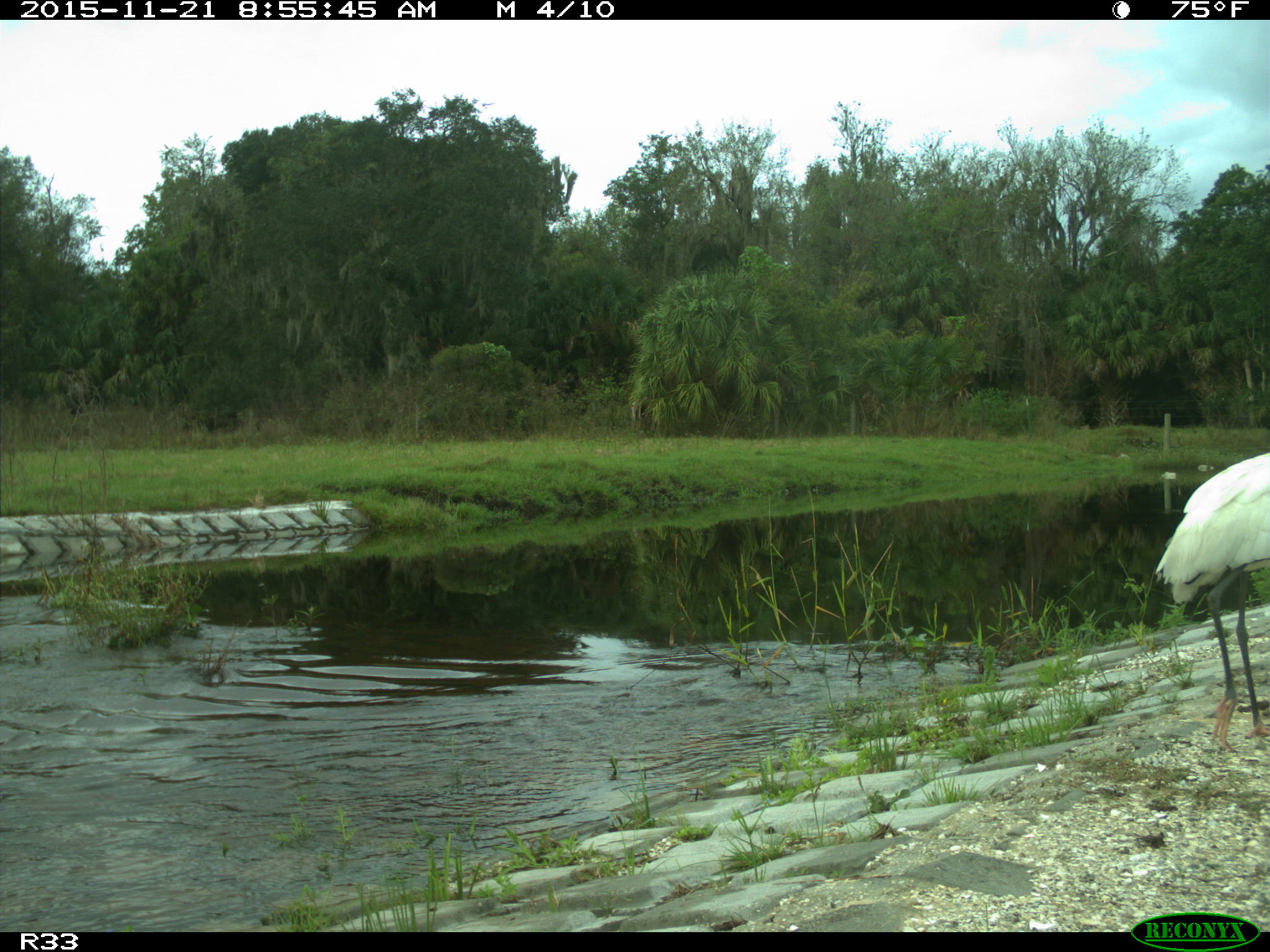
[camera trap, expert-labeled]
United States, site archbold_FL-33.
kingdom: Animalia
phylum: Chordata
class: Aves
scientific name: Aves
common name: birds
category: unidentified bird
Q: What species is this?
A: Unidentified bird (birds) (Aves).